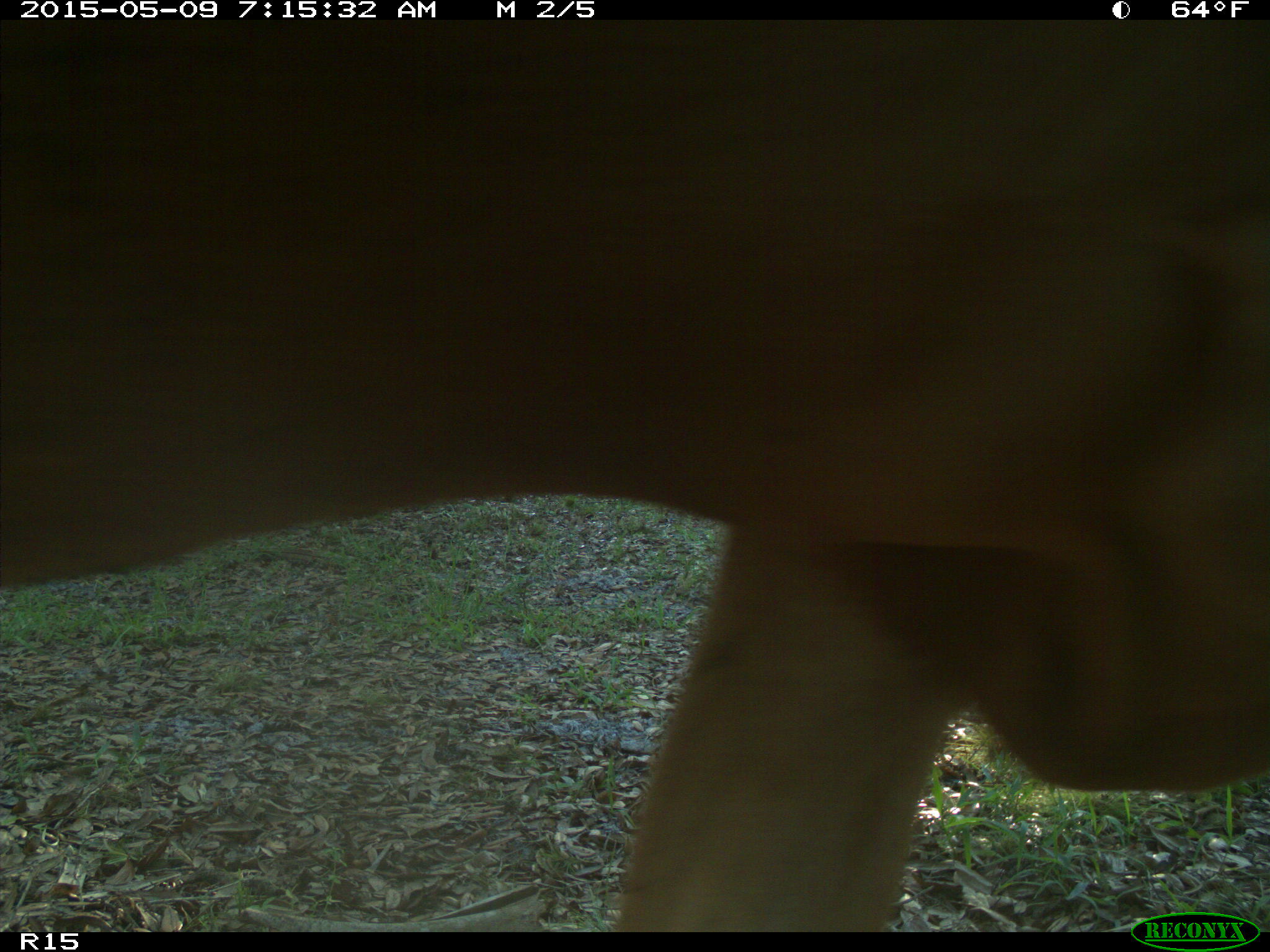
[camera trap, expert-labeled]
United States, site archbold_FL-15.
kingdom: Animalia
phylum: Chordata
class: Mammalia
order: Artiodactyla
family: Bovidae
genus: Bos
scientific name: Bos taurus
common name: domestic cow